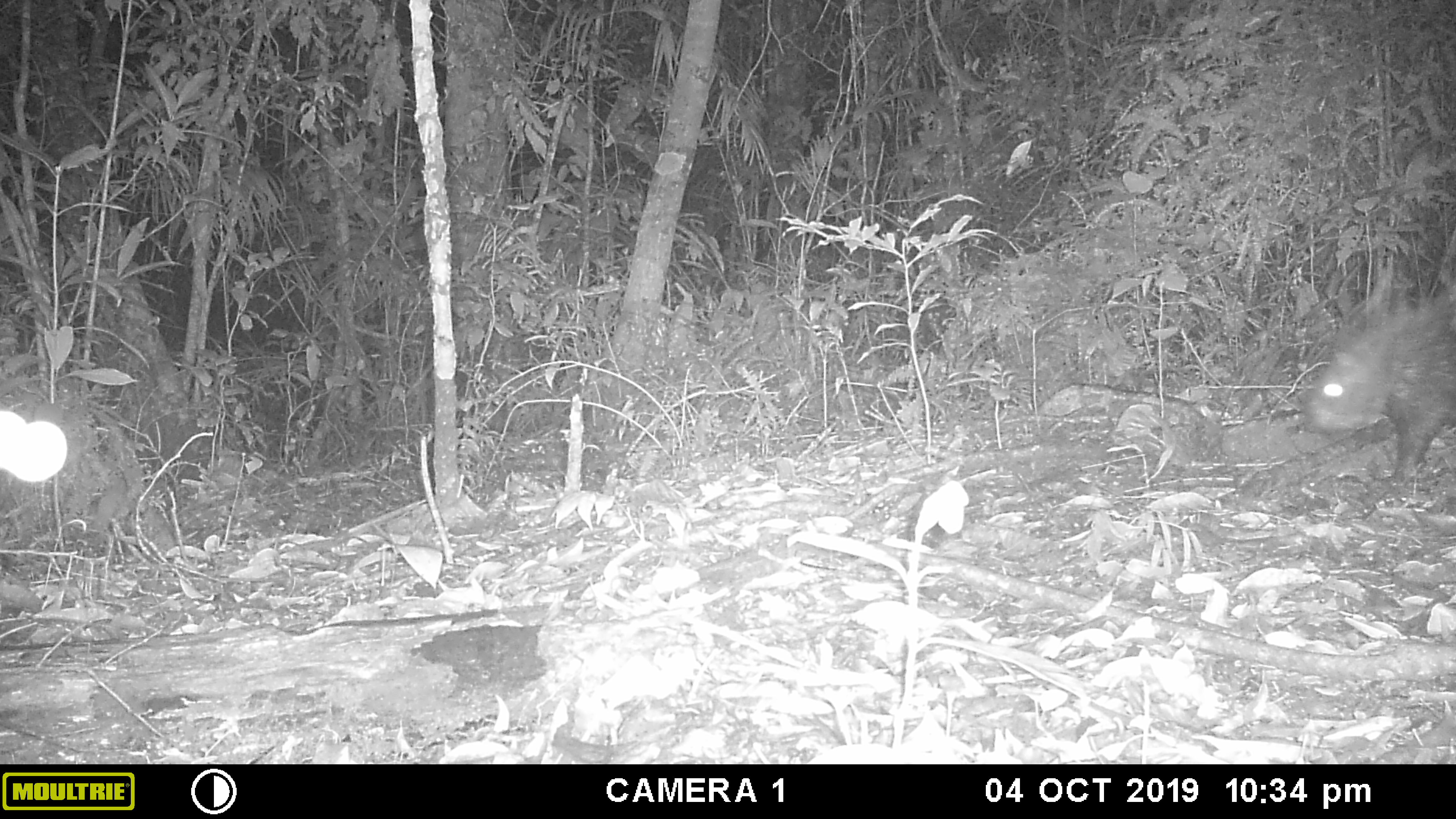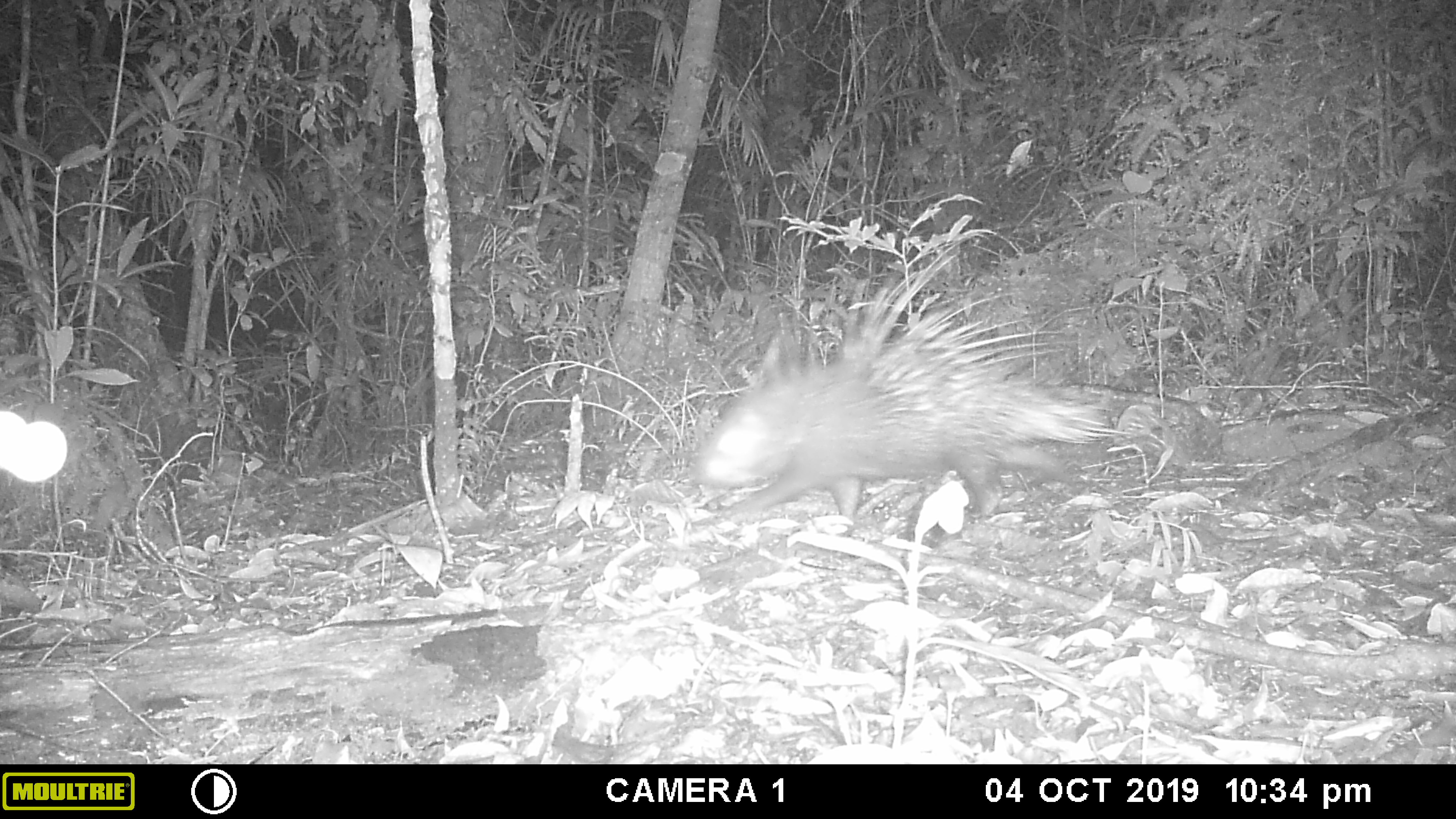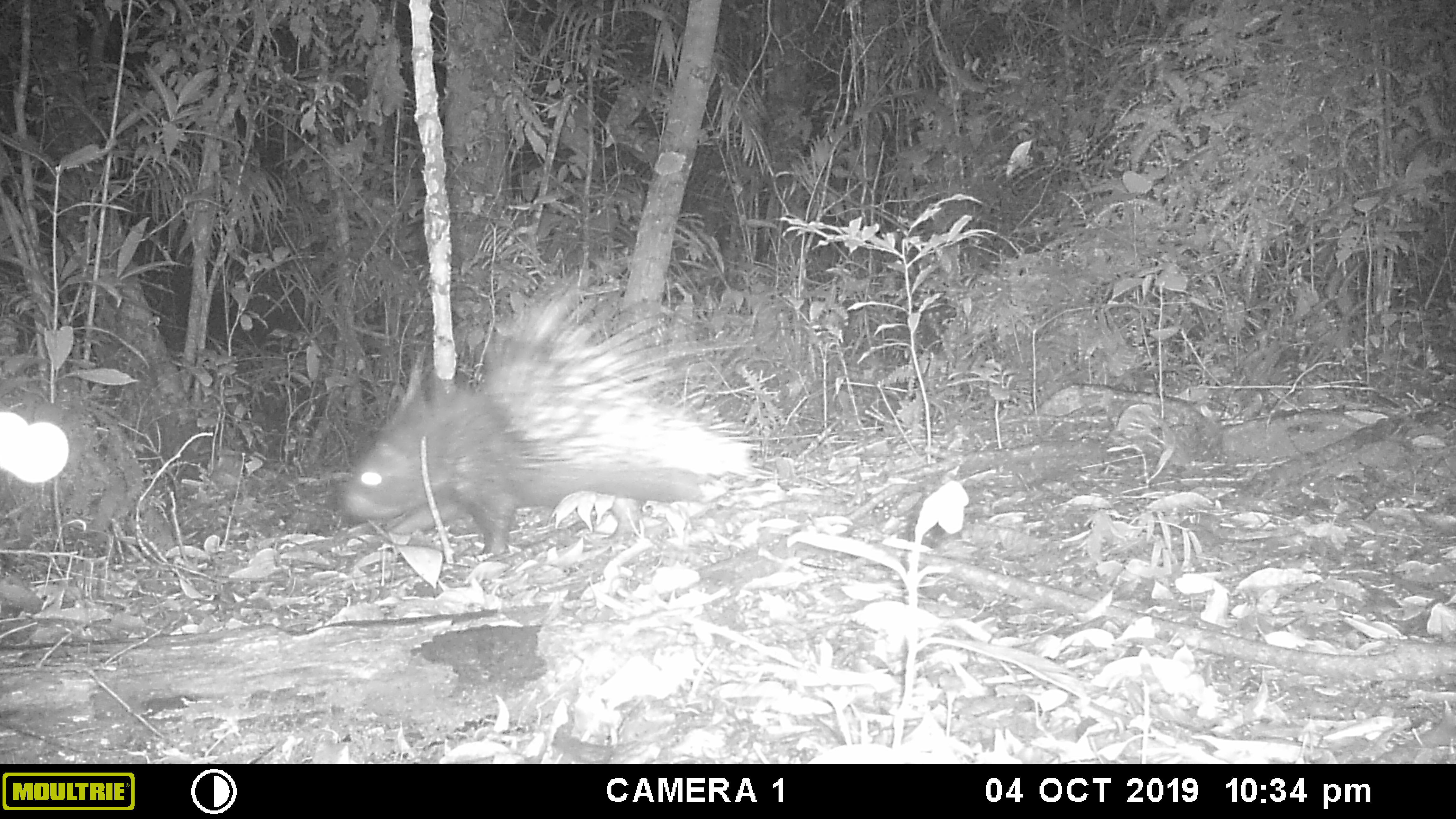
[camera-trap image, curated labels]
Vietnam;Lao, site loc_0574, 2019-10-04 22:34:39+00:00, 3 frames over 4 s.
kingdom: Animalia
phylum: Chordata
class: Mammalia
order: Rodentia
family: Hystricidae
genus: Hystrix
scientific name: Hystrix brachyura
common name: malayan porcupine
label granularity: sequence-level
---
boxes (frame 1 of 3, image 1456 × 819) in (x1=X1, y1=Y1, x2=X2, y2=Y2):
malayan porcupine: (x1=1300, y1=268, x2=1456, y2=480)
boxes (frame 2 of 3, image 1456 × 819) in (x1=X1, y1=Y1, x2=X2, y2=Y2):
malayan porcupine: (x1=690, y1=243, x2=1137, y2=520)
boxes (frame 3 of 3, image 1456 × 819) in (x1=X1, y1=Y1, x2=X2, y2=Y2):
malayan porcupine: (x1=336, y1=255, x2=778, y2=556)